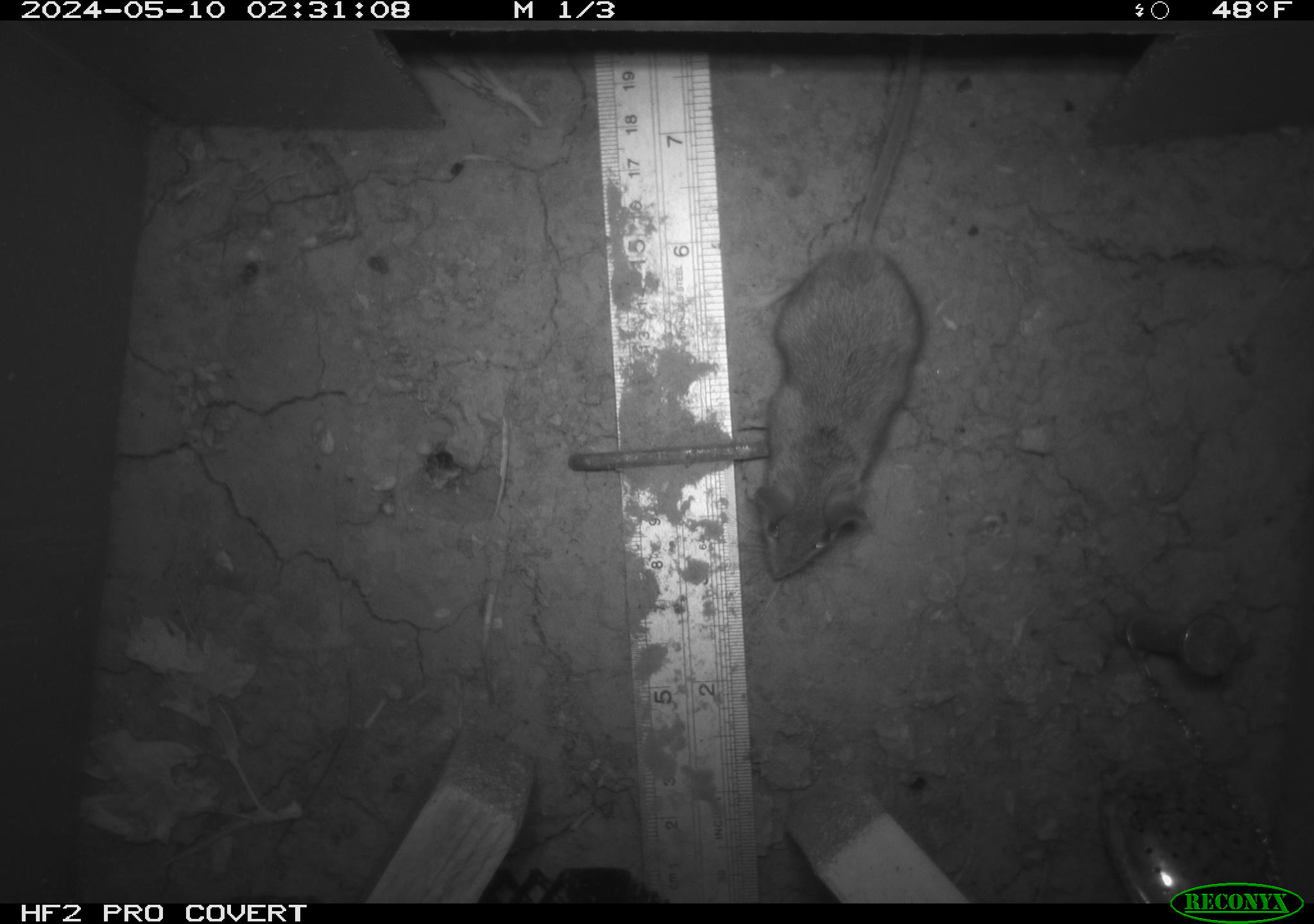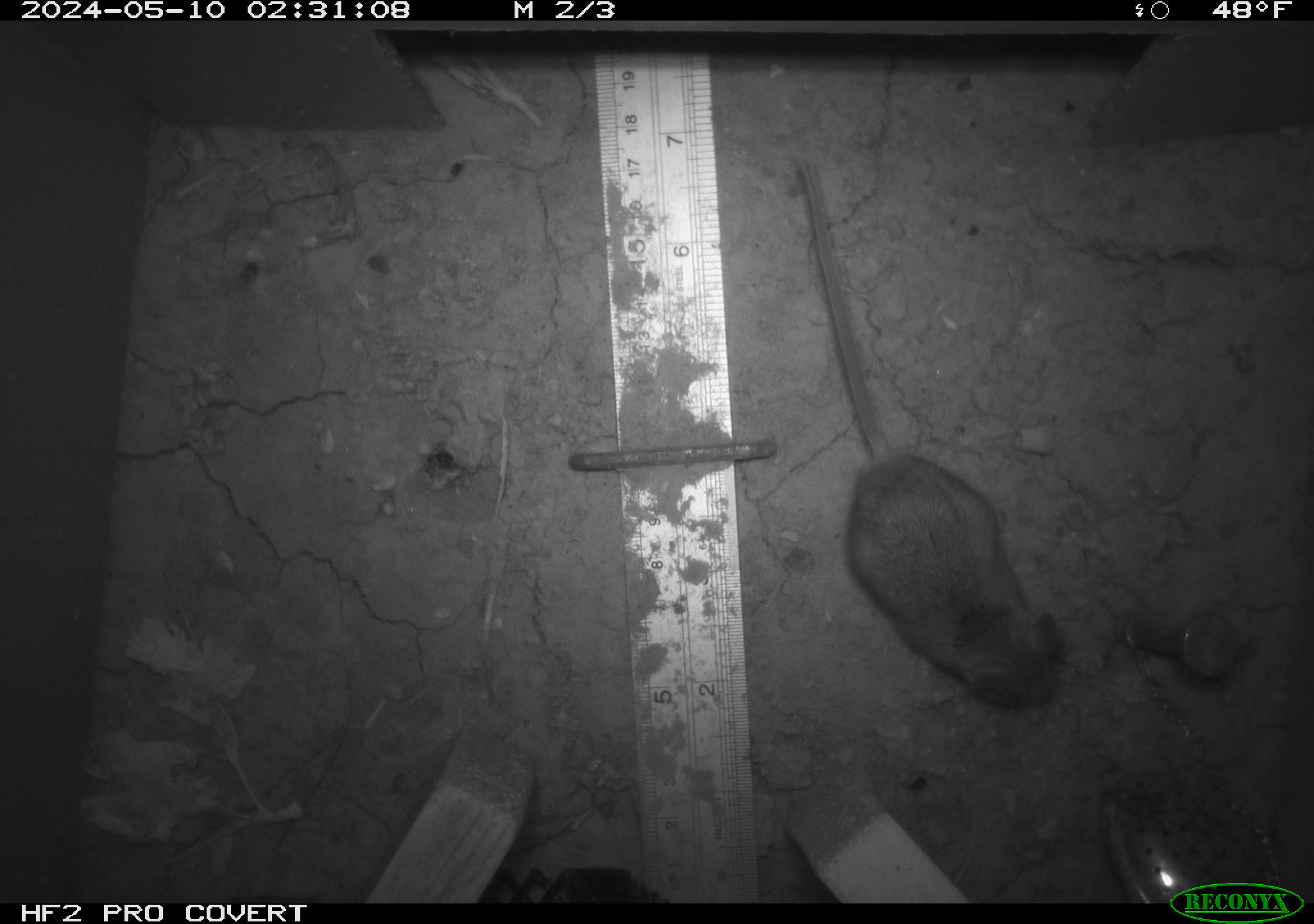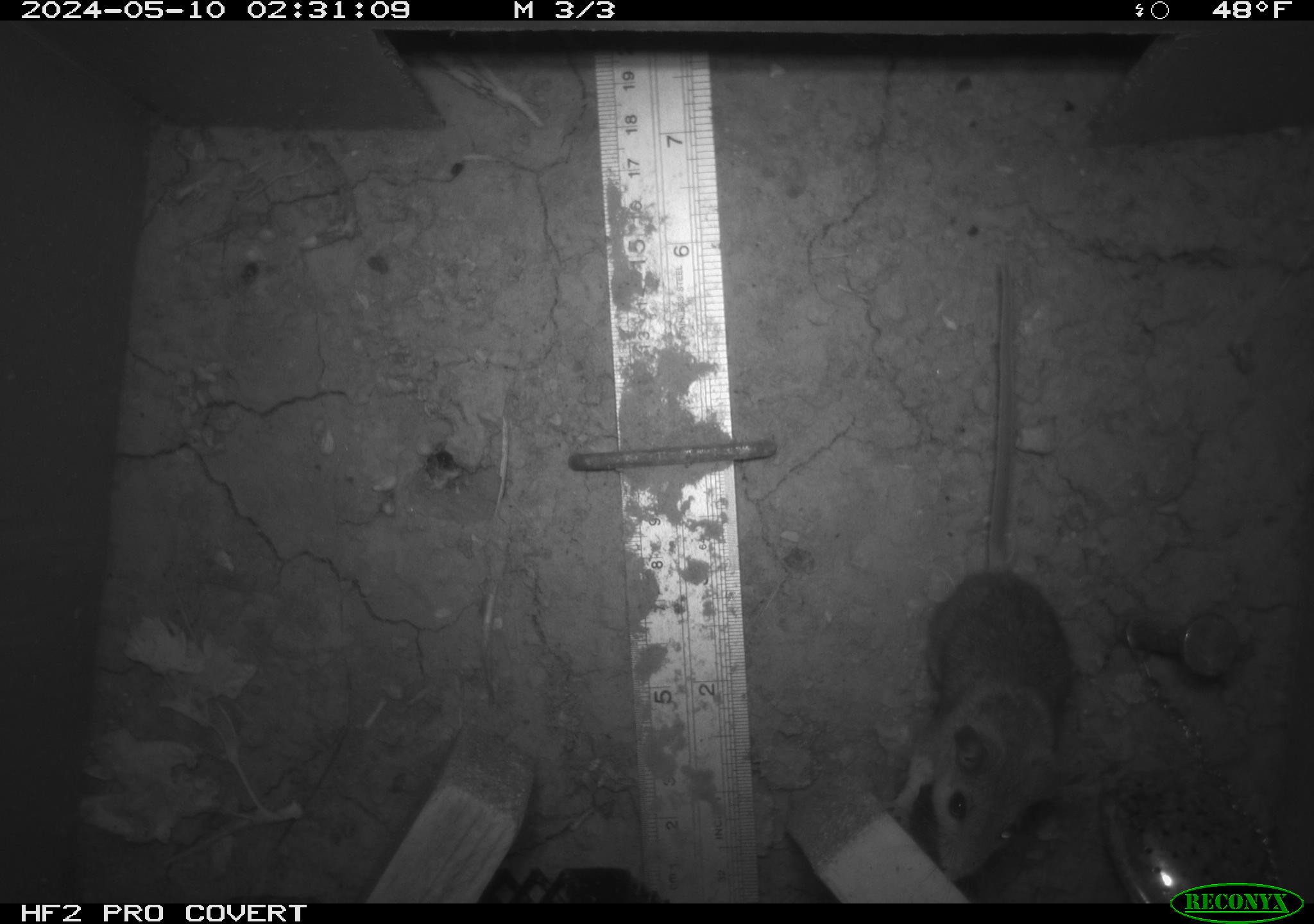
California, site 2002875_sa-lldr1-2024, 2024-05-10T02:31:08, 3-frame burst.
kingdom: Animalia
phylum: Chordata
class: Mammalia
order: Rodentia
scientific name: Rodentia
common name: mouse species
Mouse species (Rodentia).